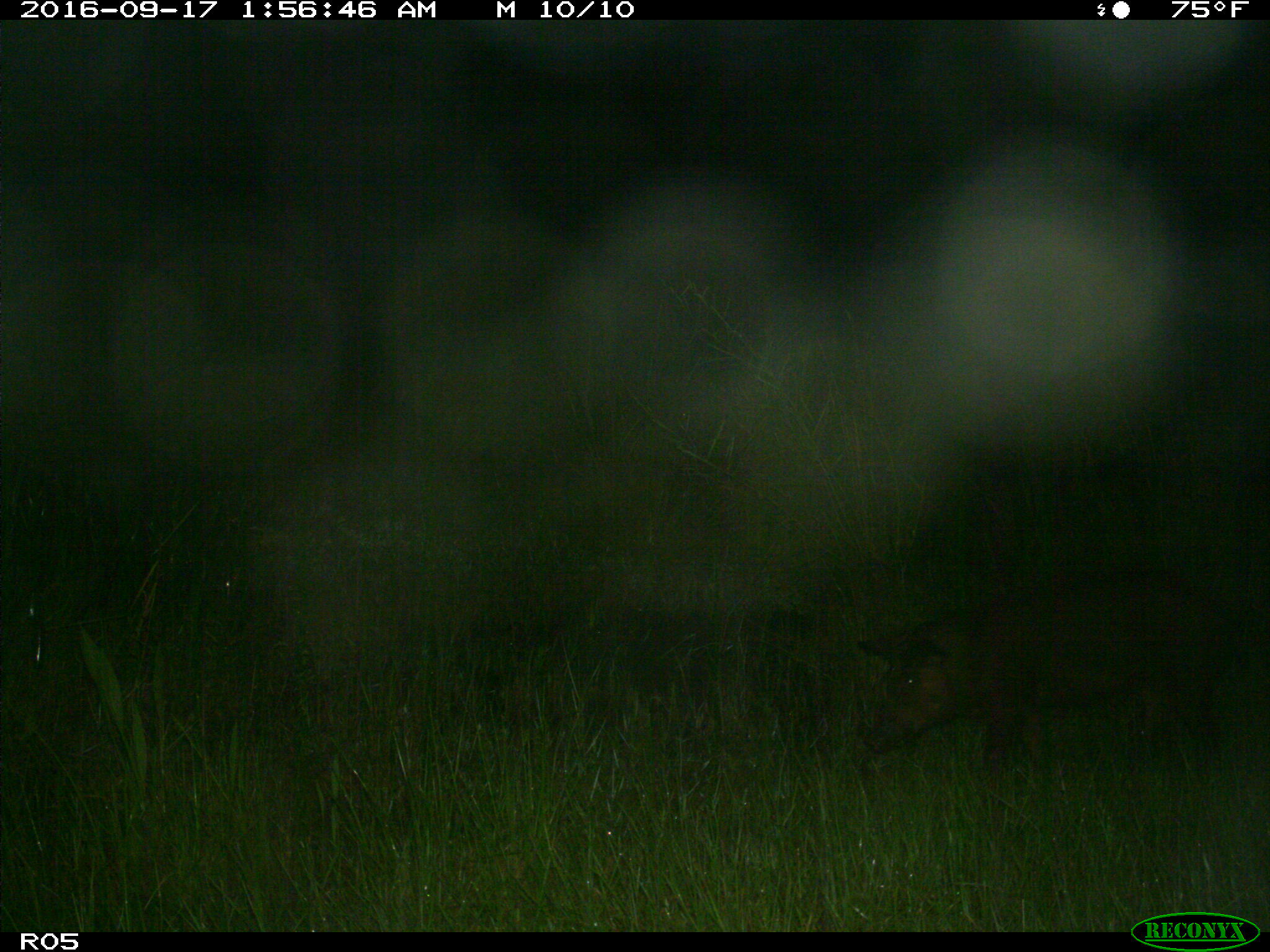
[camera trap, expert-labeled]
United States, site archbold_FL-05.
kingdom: Animalia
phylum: Chordata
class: Mammalia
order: Artiodactyla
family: Suidae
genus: Sus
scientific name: Sus scrofa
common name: wild boar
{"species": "Sus scrofa (wild boar)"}